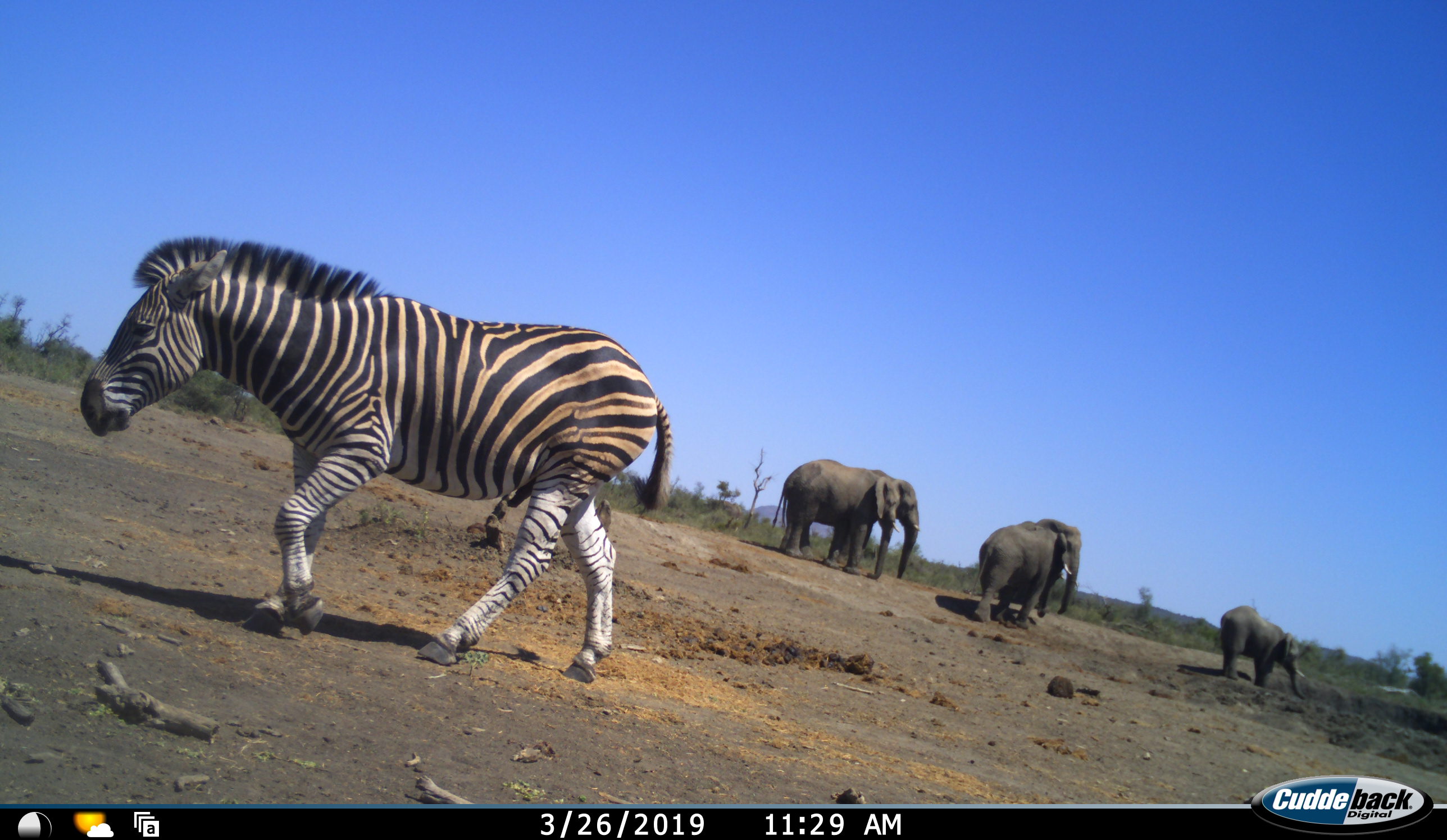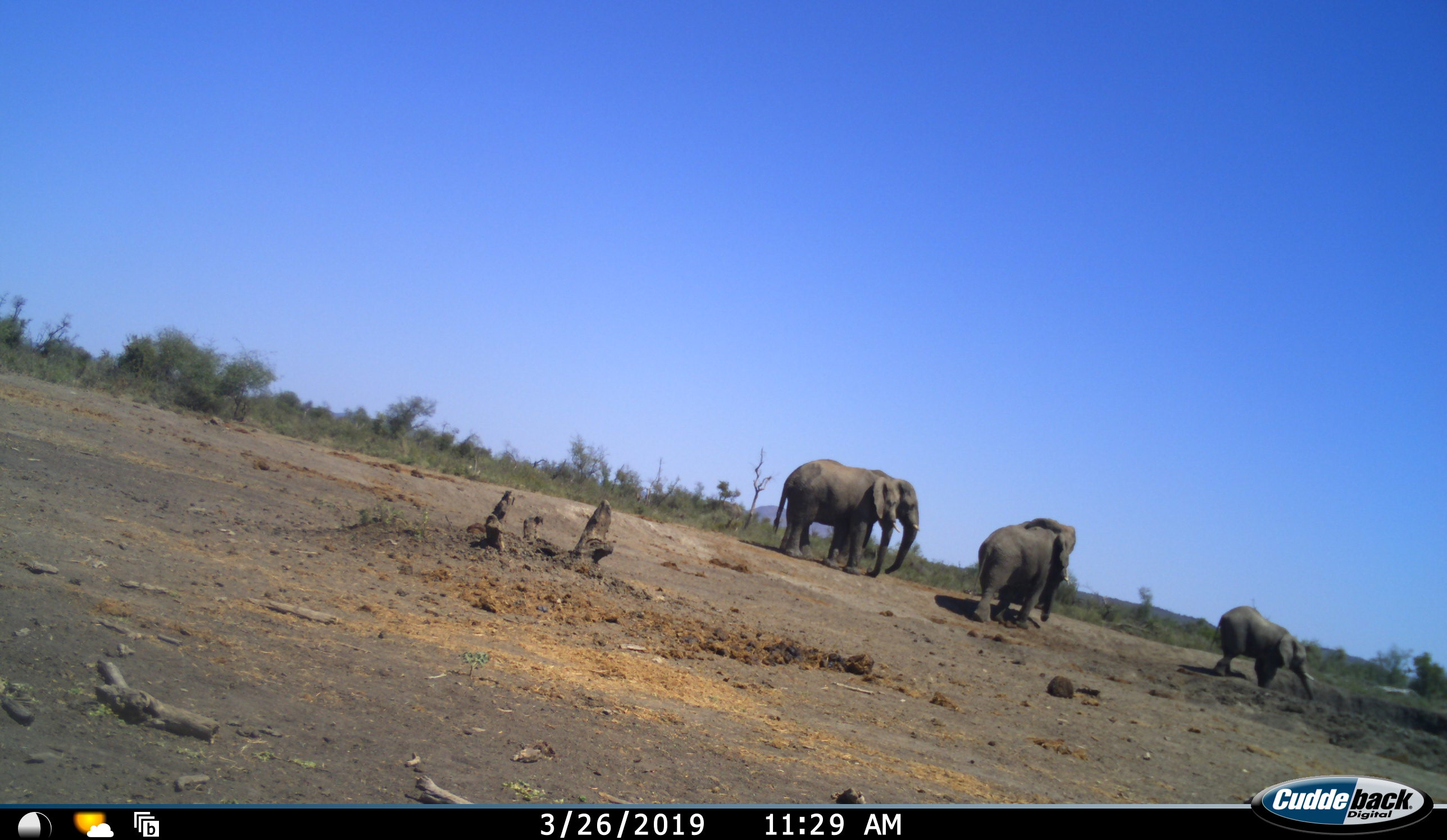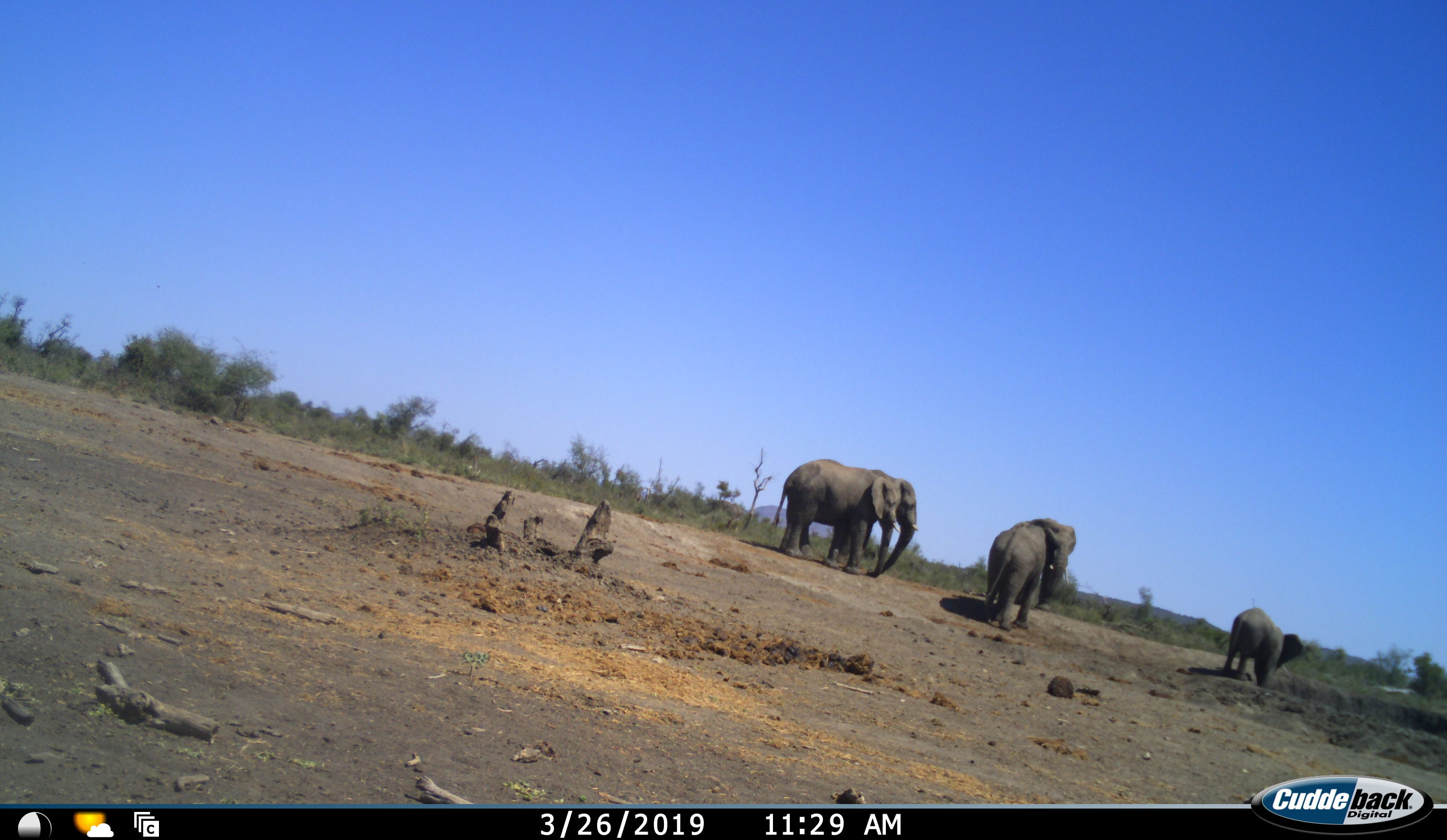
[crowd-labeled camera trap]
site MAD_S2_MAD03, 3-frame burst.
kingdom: Animalia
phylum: Chordata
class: Mammalia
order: Proboscidea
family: Elephantidae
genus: Loxodonta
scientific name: Loxodonta africana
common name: african bush elephant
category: elephant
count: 5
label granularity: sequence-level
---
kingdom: Animalia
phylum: Chordata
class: Mammalia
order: Perissodactyla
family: Equidae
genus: Equus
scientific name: Equus quagga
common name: plains zebra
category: zebraplains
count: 1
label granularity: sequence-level